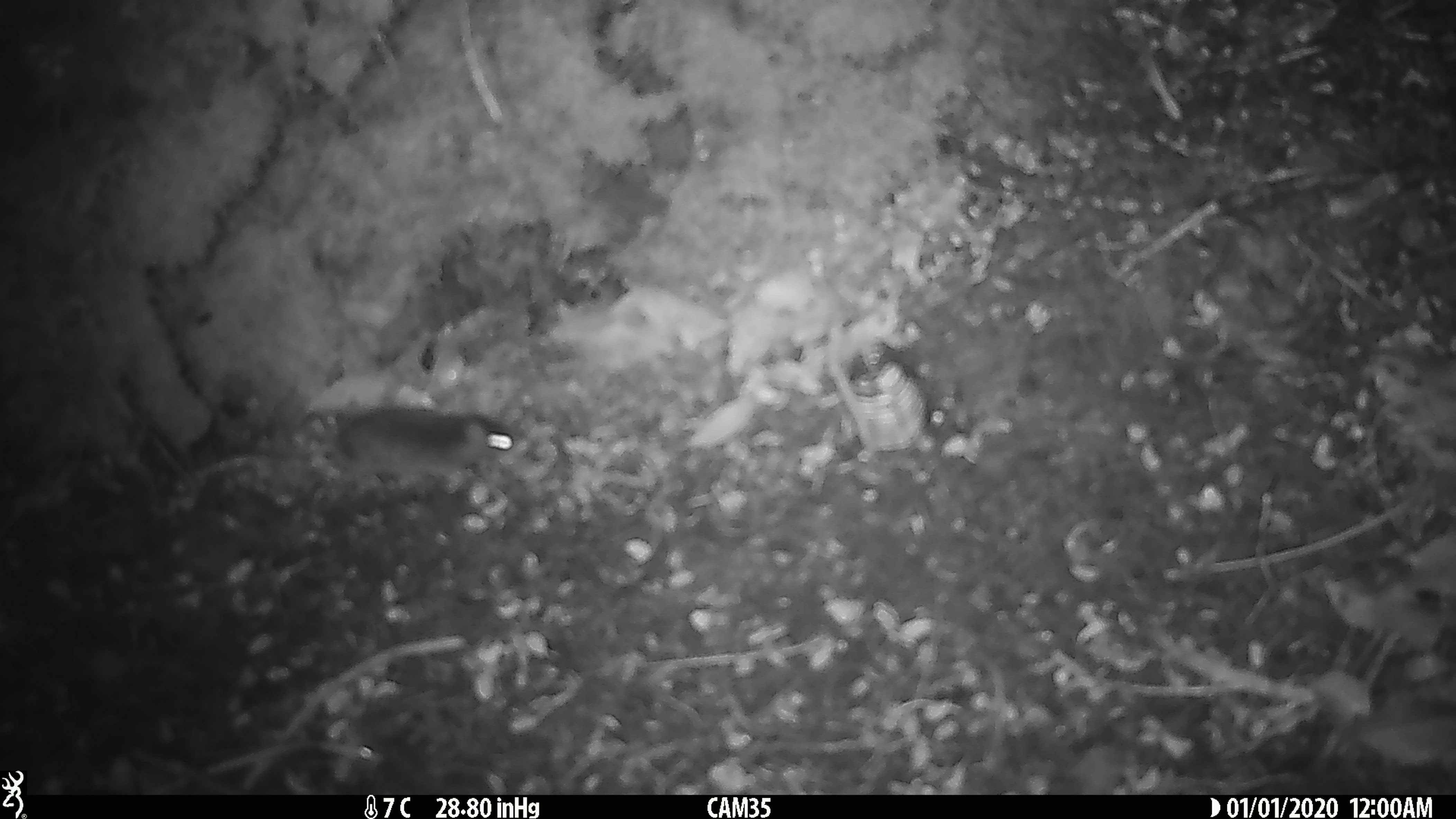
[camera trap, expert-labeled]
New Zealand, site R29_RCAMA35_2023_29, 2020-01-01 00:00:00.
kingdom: Animalia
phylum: Chordata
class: Mammalia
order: Rodentia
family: Muridae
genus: Mus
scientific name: Mus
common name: mouse